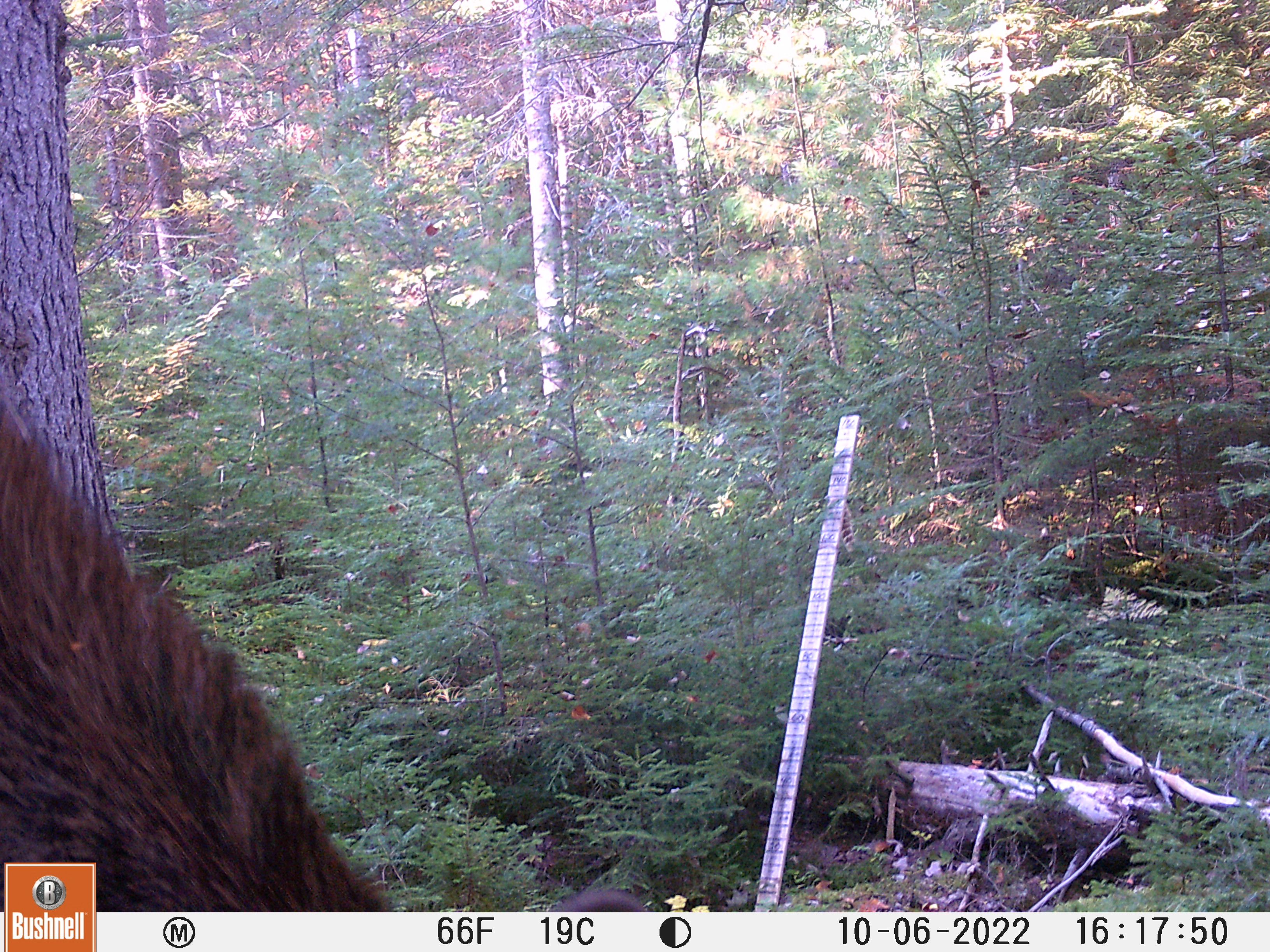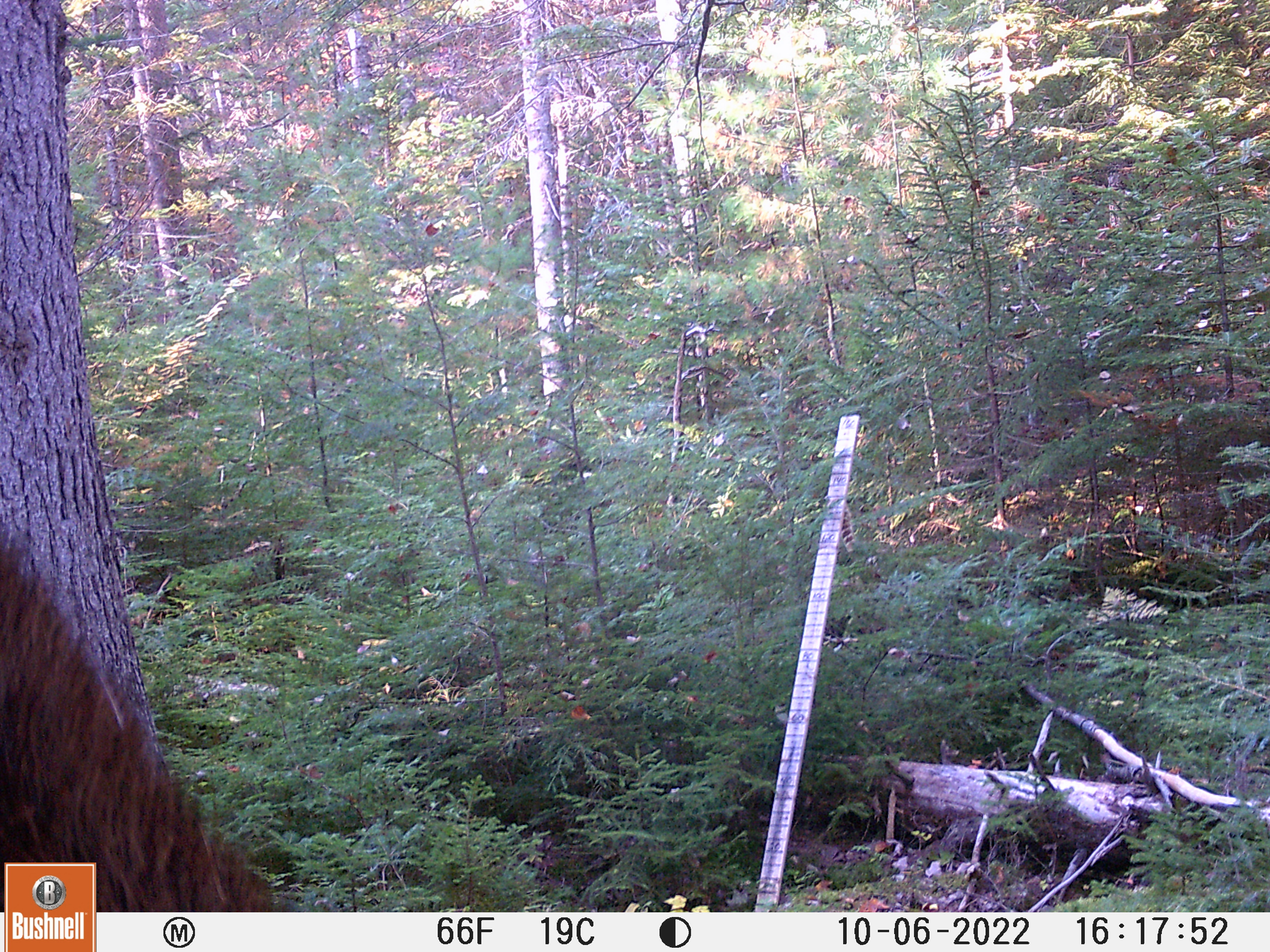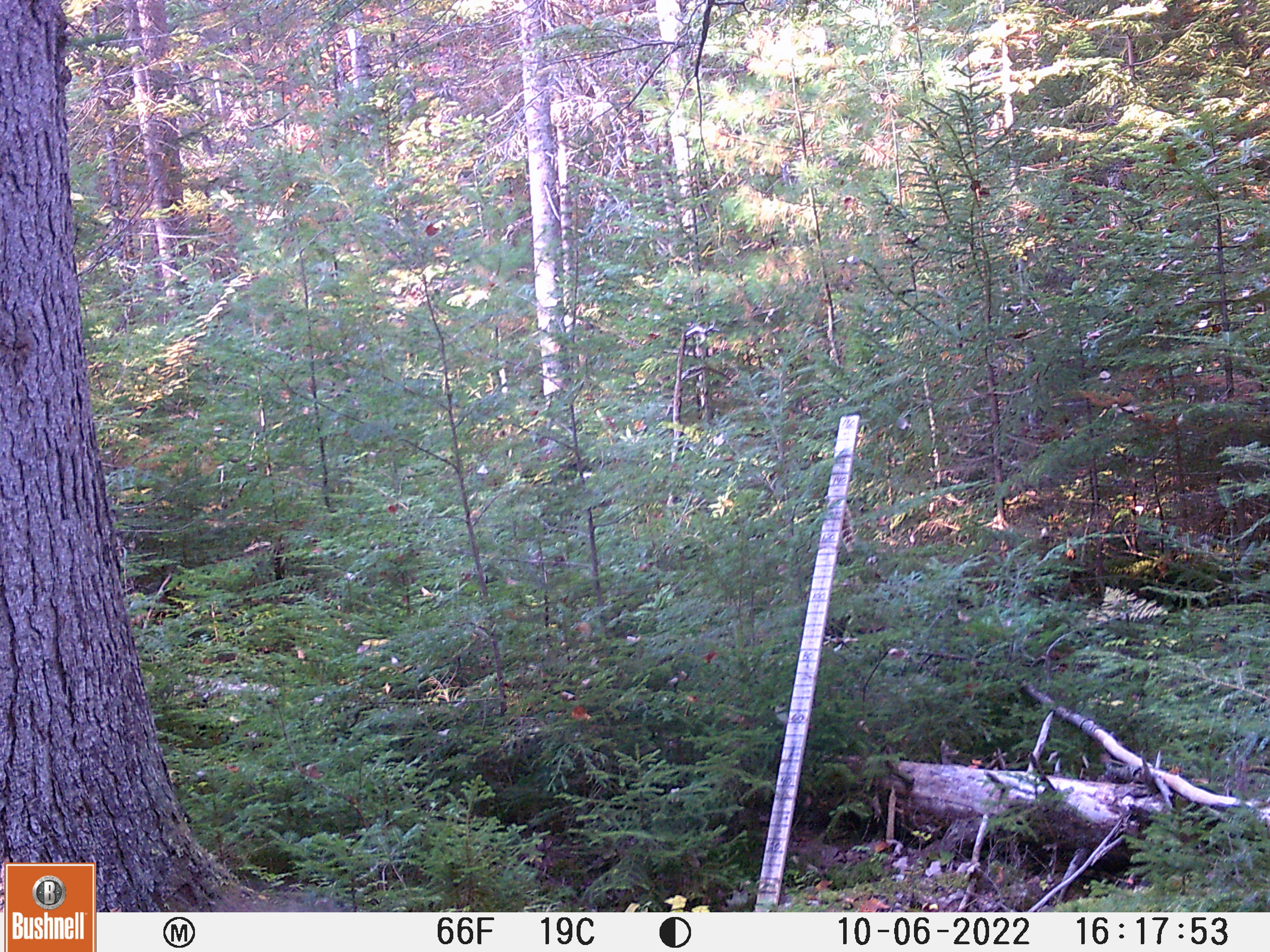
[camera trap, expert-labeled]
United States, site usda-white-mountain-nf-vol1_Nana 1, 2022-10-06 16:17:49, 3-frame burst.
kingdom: Animalia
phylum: Chordata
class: Mammalia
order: Artiodactyla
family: Cervidae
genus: Alces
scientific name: Alces alces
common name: moose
Moose (Alces alces).